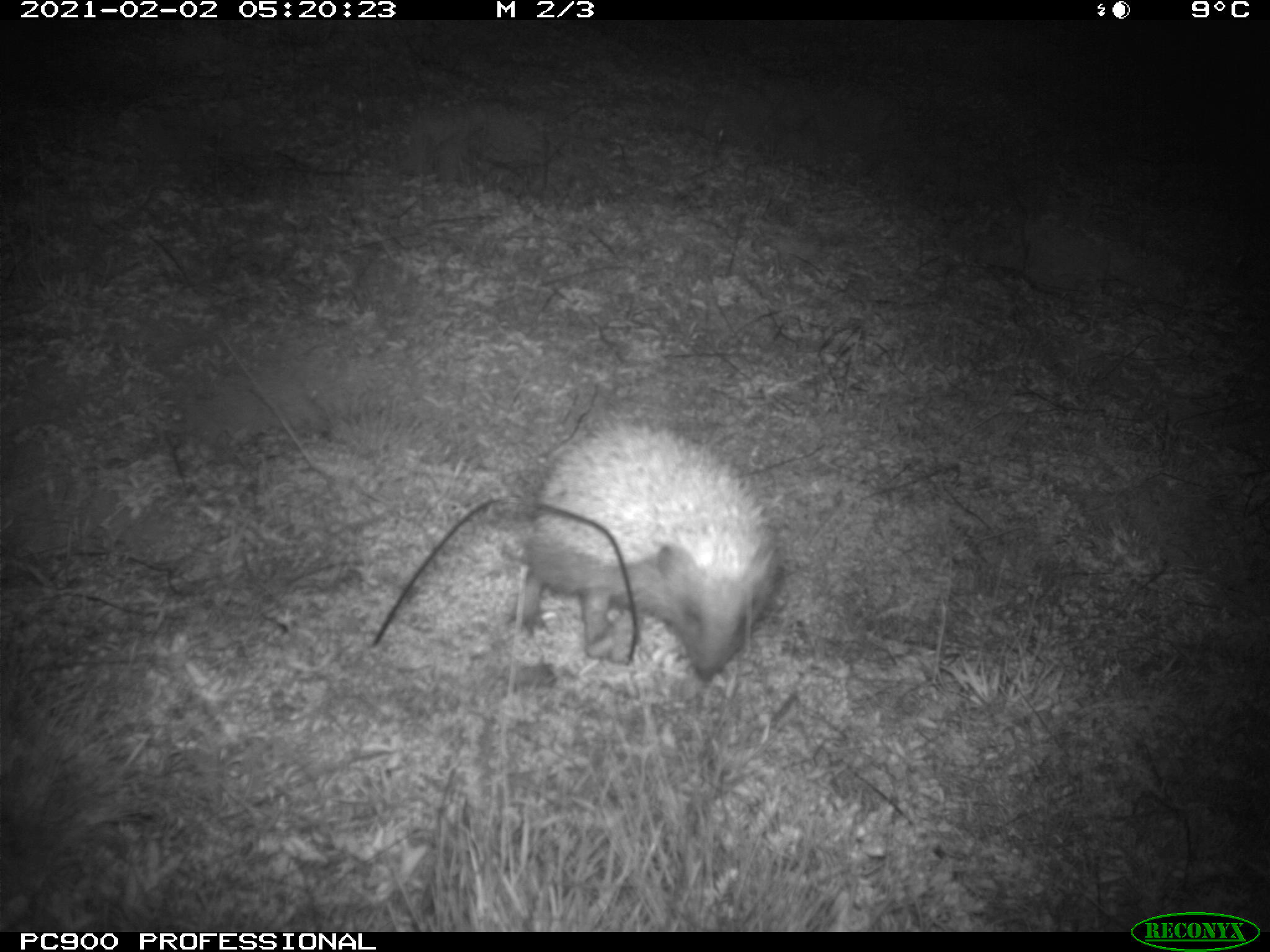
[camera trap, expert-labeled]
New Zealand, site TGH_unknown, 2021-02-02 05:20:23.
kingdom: Animalia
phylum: Chordata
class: Mammalia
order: Eulipotyphla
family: Erinaceidae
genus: Erinaceus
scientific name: Erinaceus europaeus europaeus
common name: european hedgehog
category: hedgehog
Hedgehog (european hedgehog) (Erinaceus europaeus europaeus).